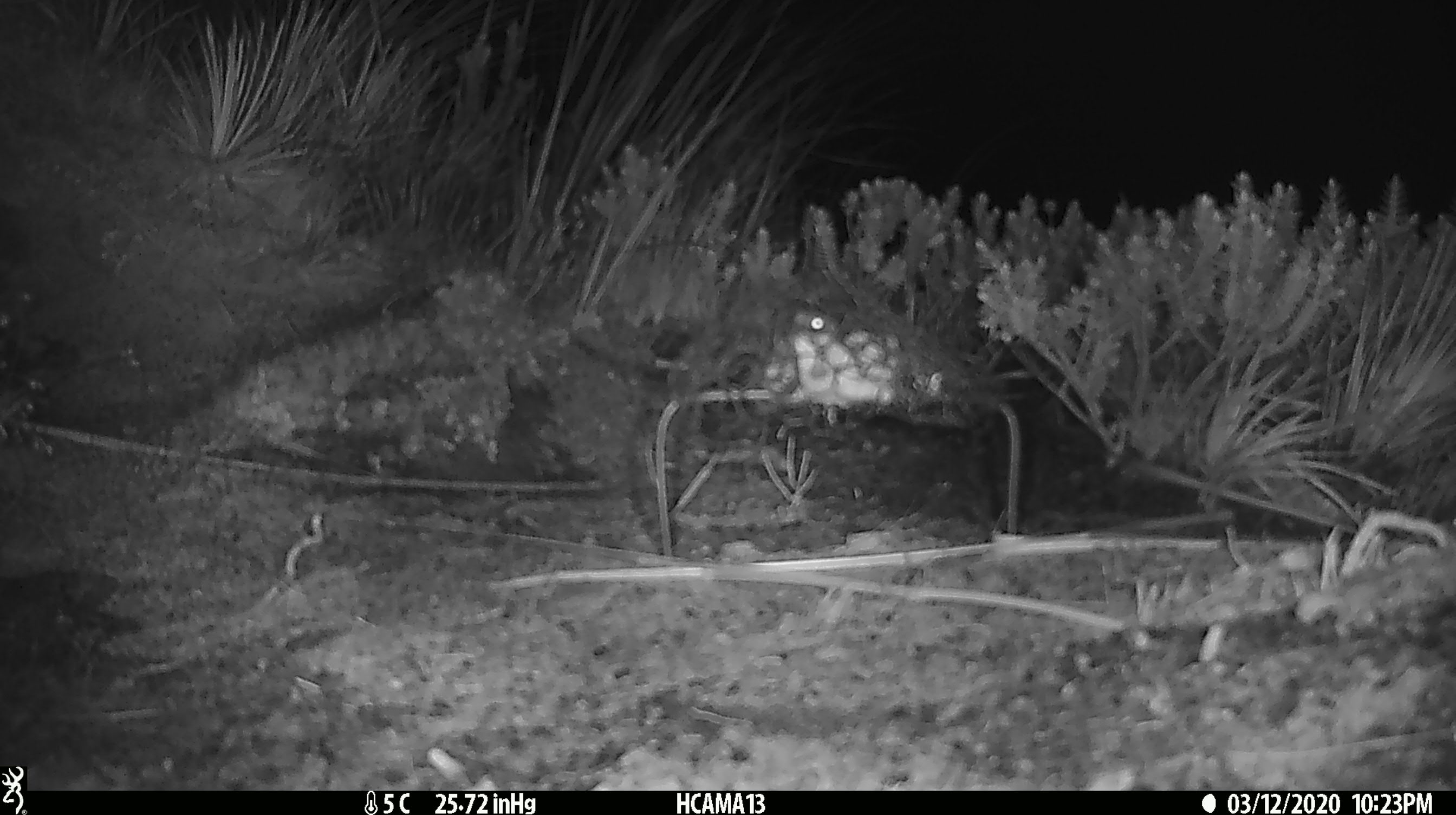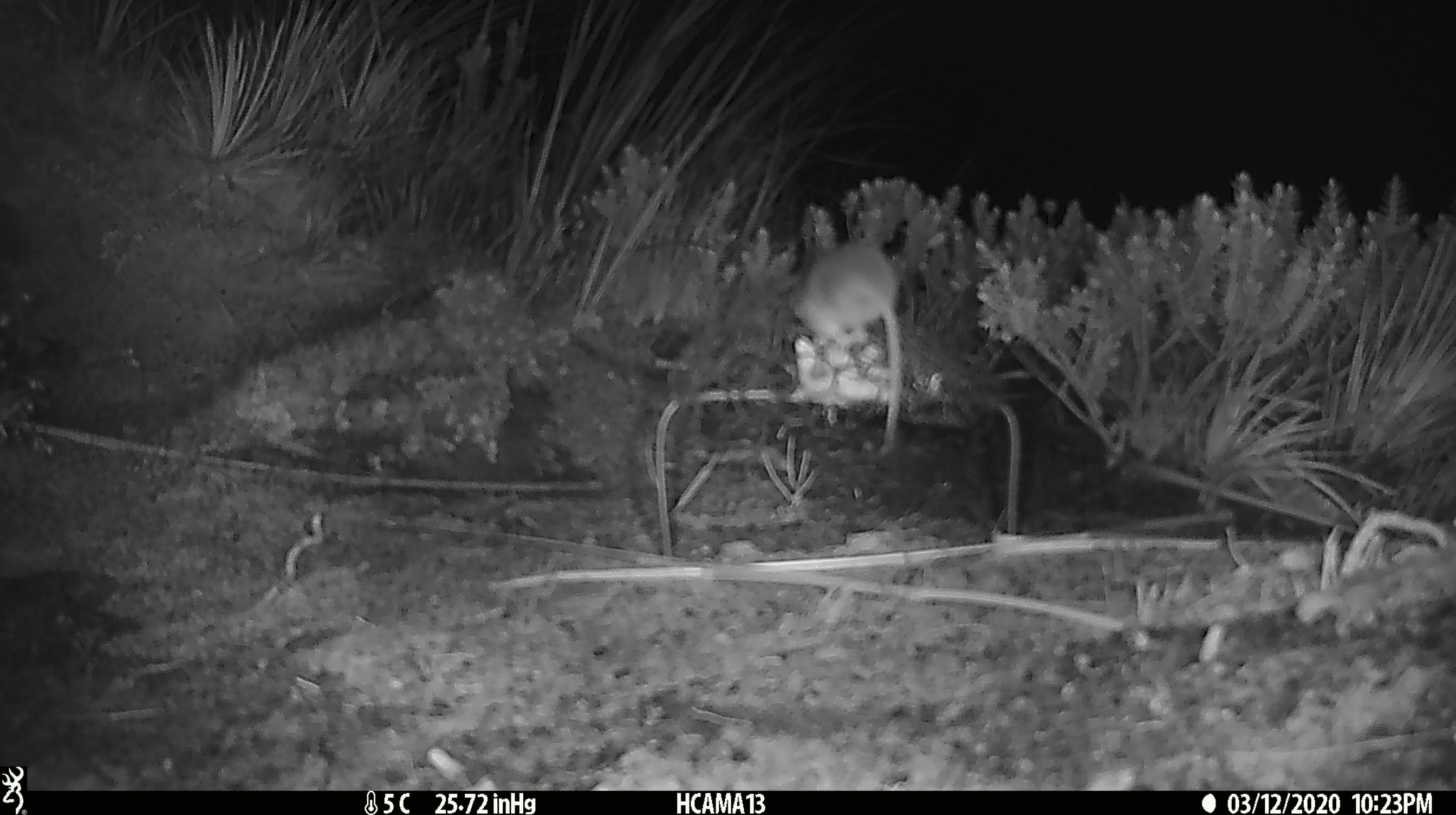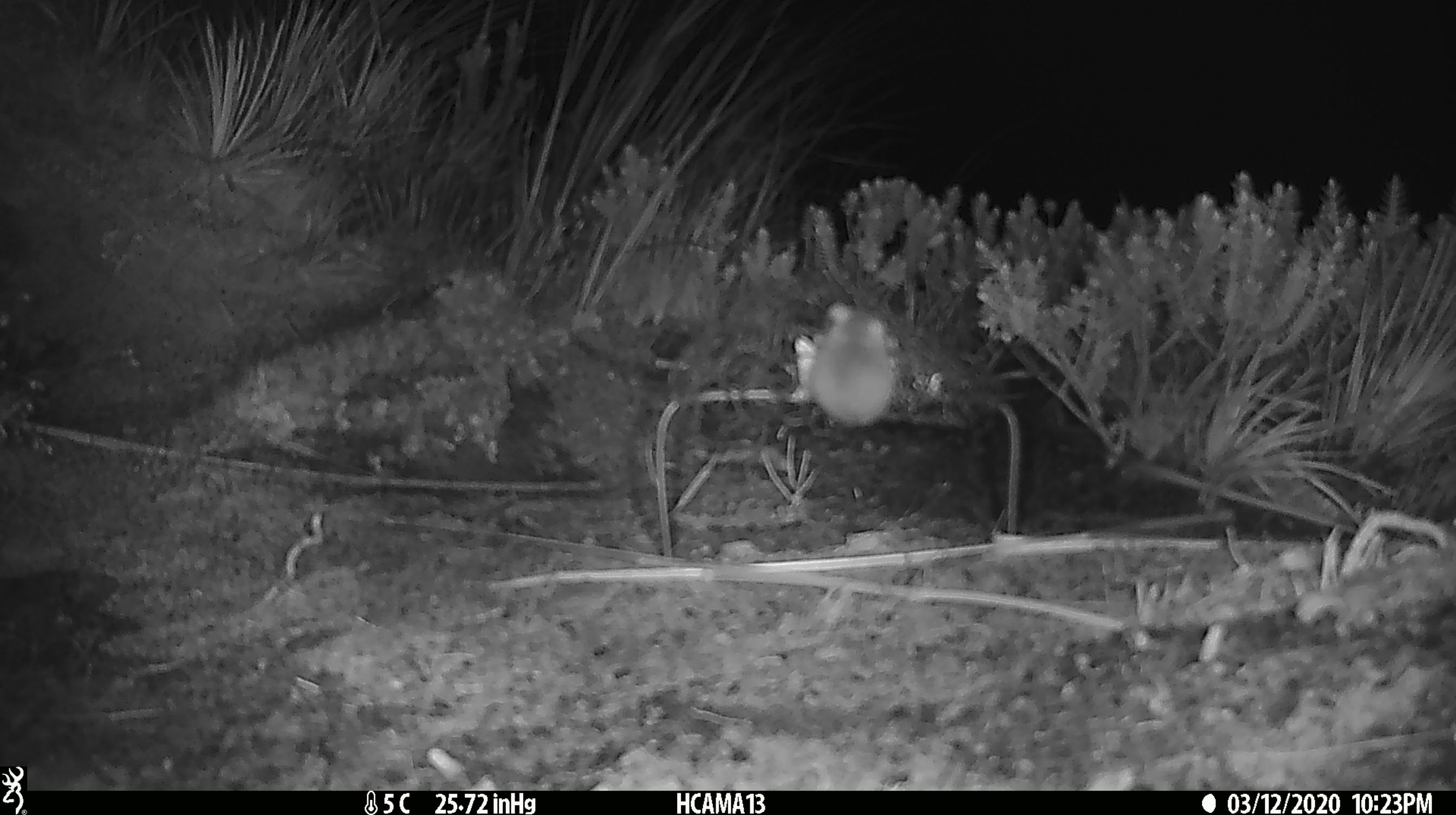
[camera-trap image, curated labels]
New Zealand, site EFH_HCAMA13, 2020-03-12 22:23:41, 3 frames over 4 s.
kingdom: Animalia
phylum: Chordata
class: Mammalia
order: Rodentia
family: Muridae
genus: Mus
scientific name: Mus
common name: mouse